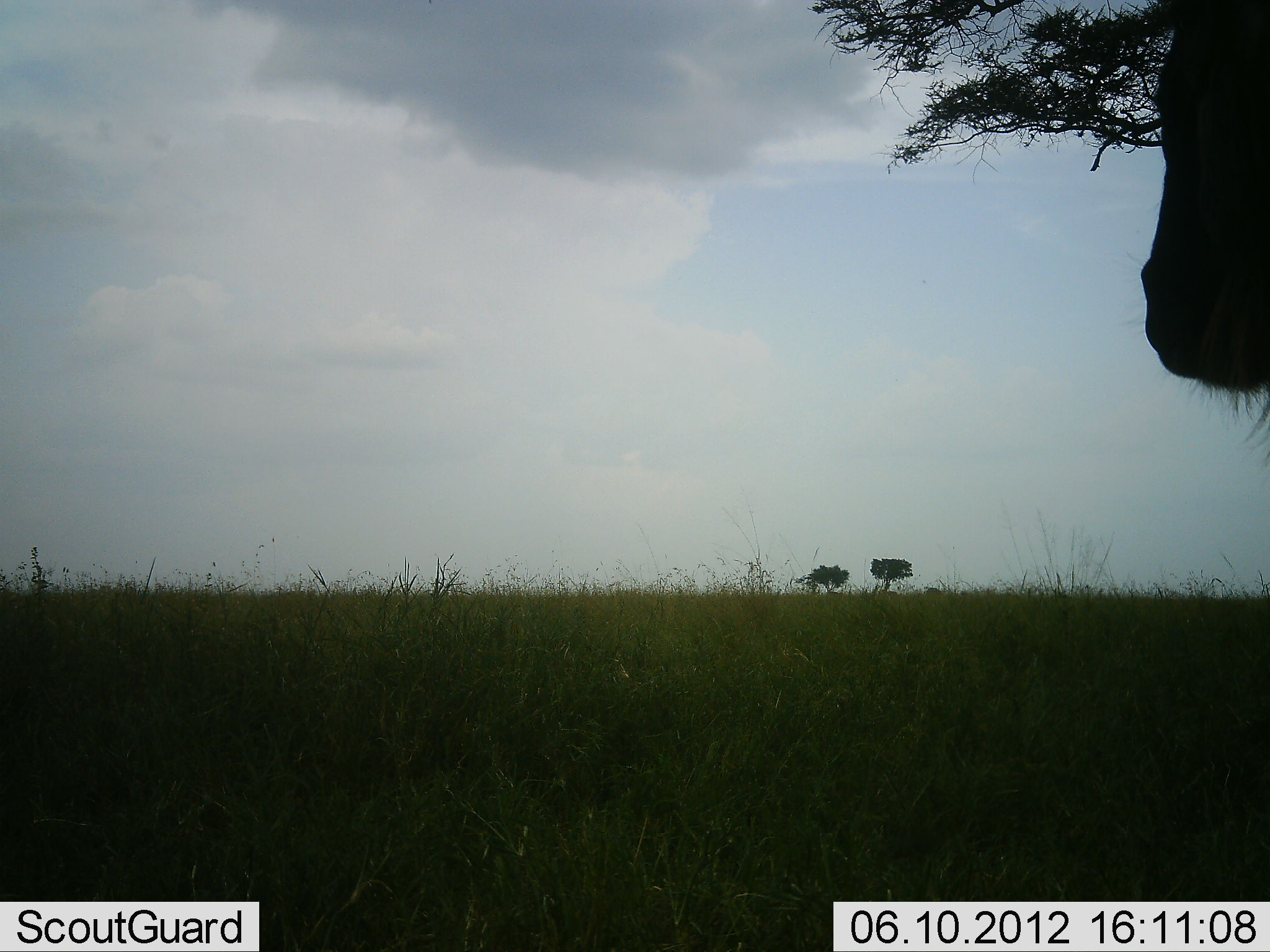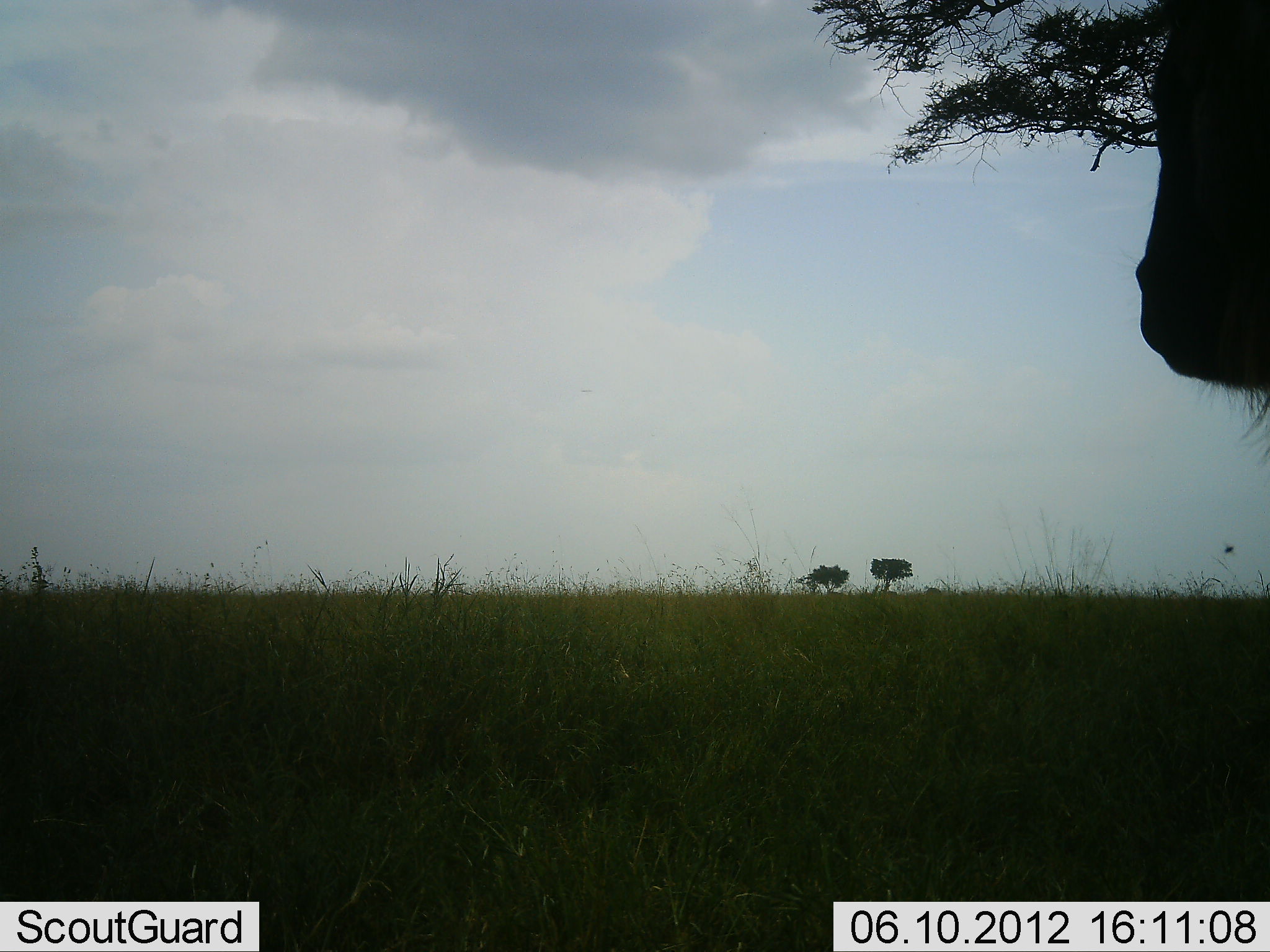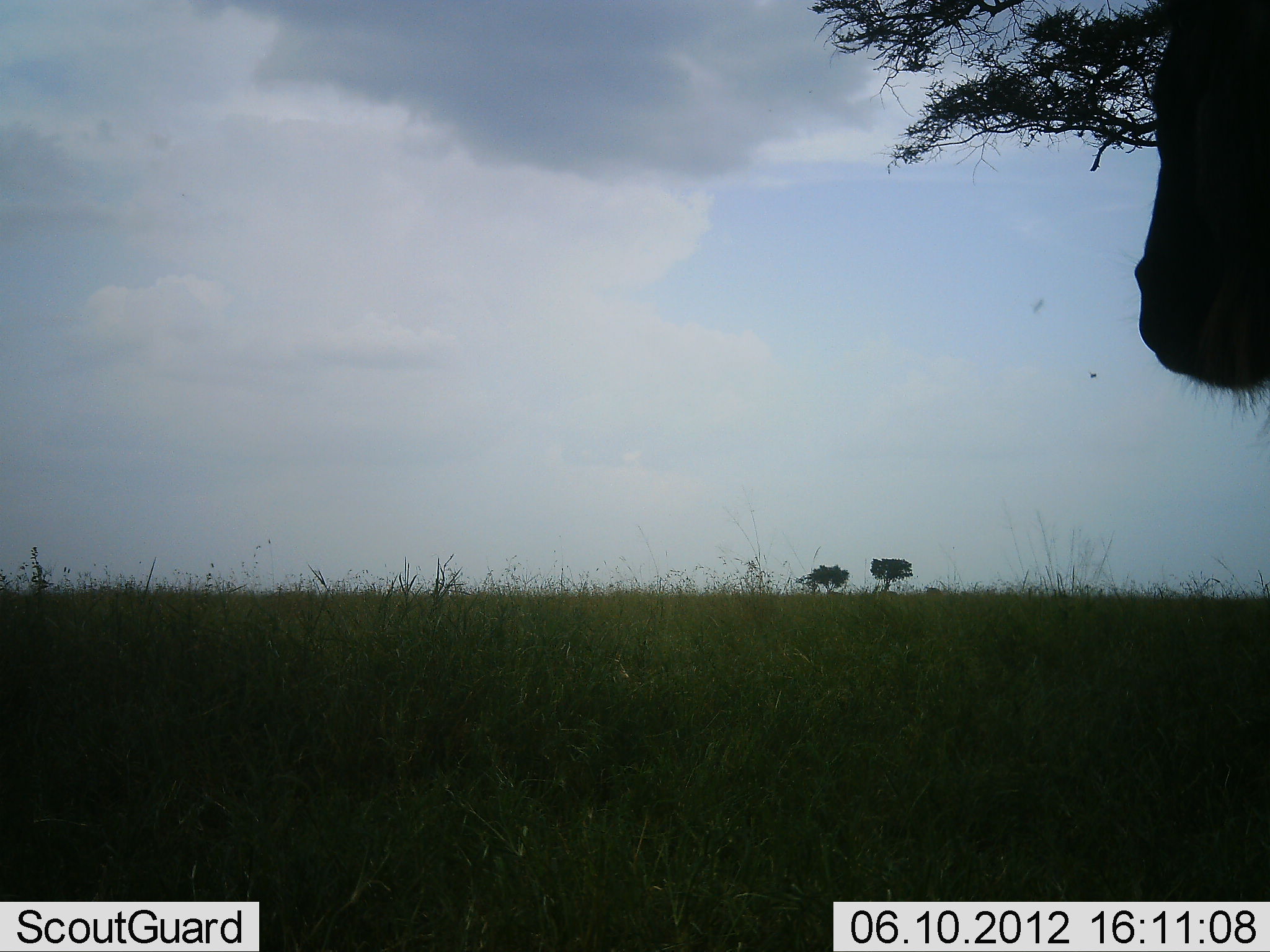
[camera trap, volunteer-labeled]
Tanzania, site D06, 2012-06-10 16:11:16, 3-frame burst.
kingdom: Animalia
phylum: Chordata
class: Mammalia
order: Artiodactyla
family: Bovidae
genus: Connochaetes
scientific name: Connochaetes taurinus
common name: blue wildebeest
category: wildebeest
Wildebeest (blue wildebeest) (Connochaetes taurinus), count 1. Behavior (volunteer vote fractions): standing 70%, resting 0%, moving 0%, interacting 0%. Young present (vote fraction): 0%. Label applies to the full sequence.